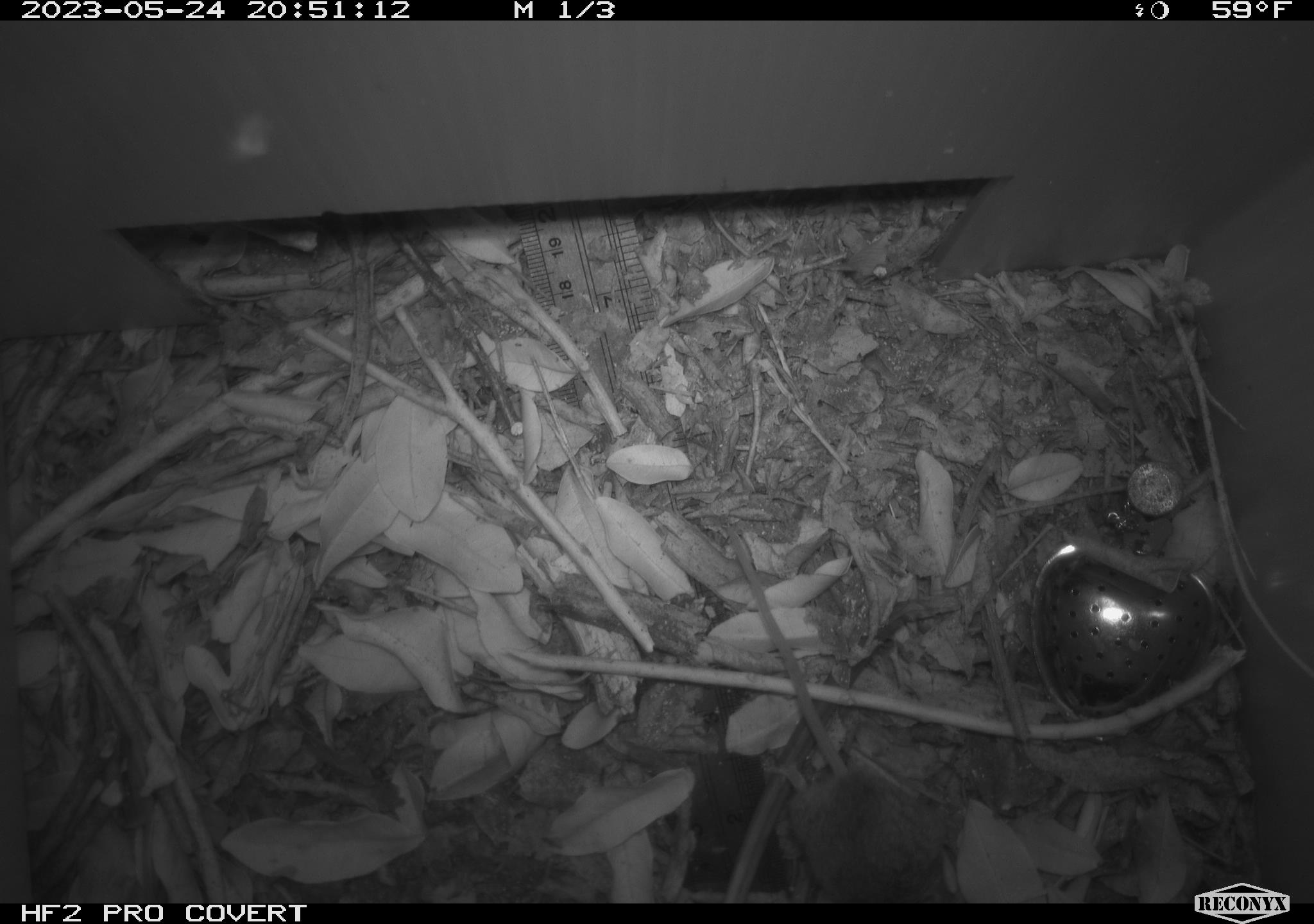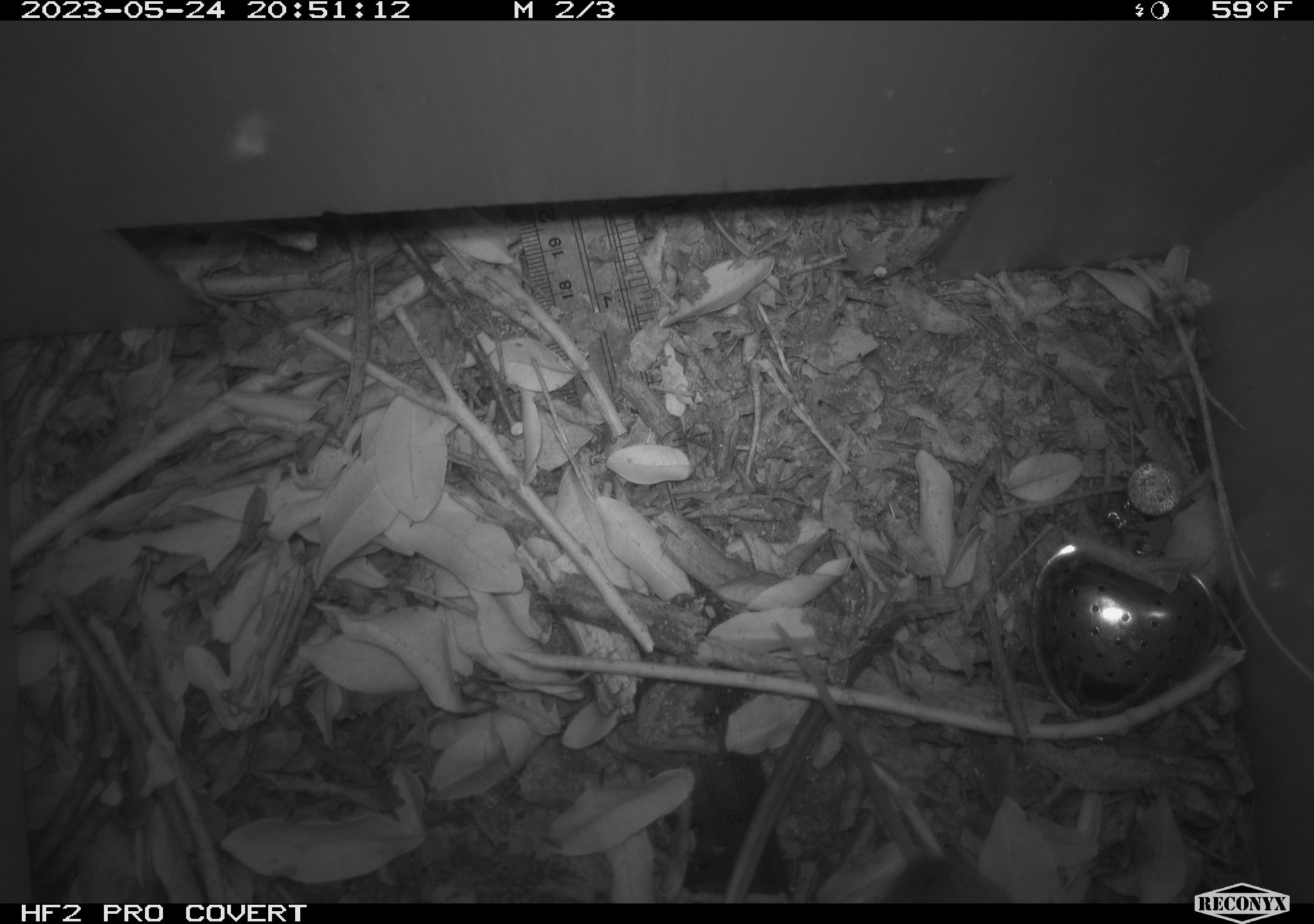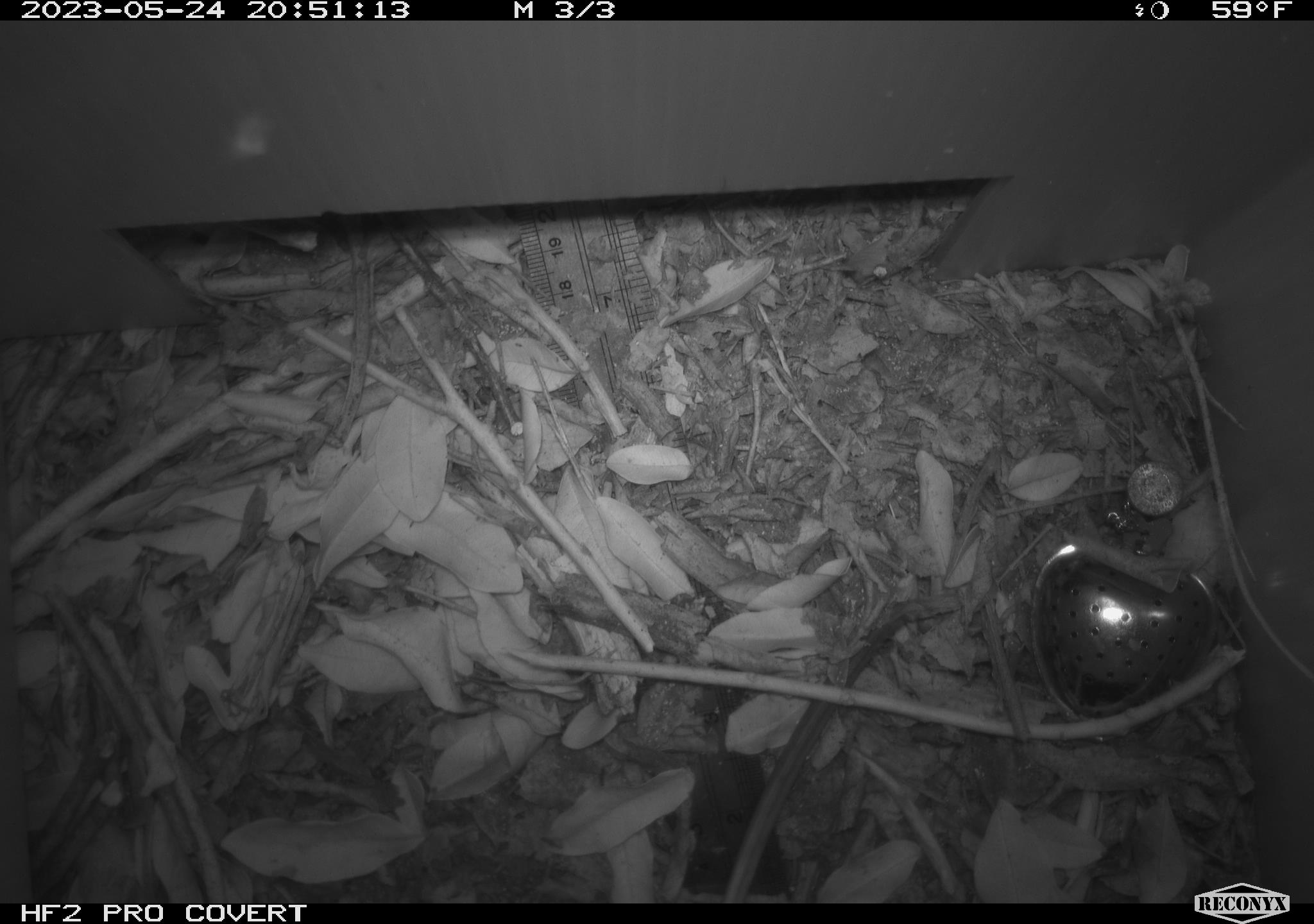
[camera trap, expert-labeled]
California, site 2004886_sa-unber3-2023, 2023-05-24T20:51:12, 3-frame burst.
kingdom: Animalia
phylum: Chordata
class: Mammalia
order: Rodentia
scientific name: Rodentia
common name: mouse species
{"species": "mouse species (Rodentia)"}